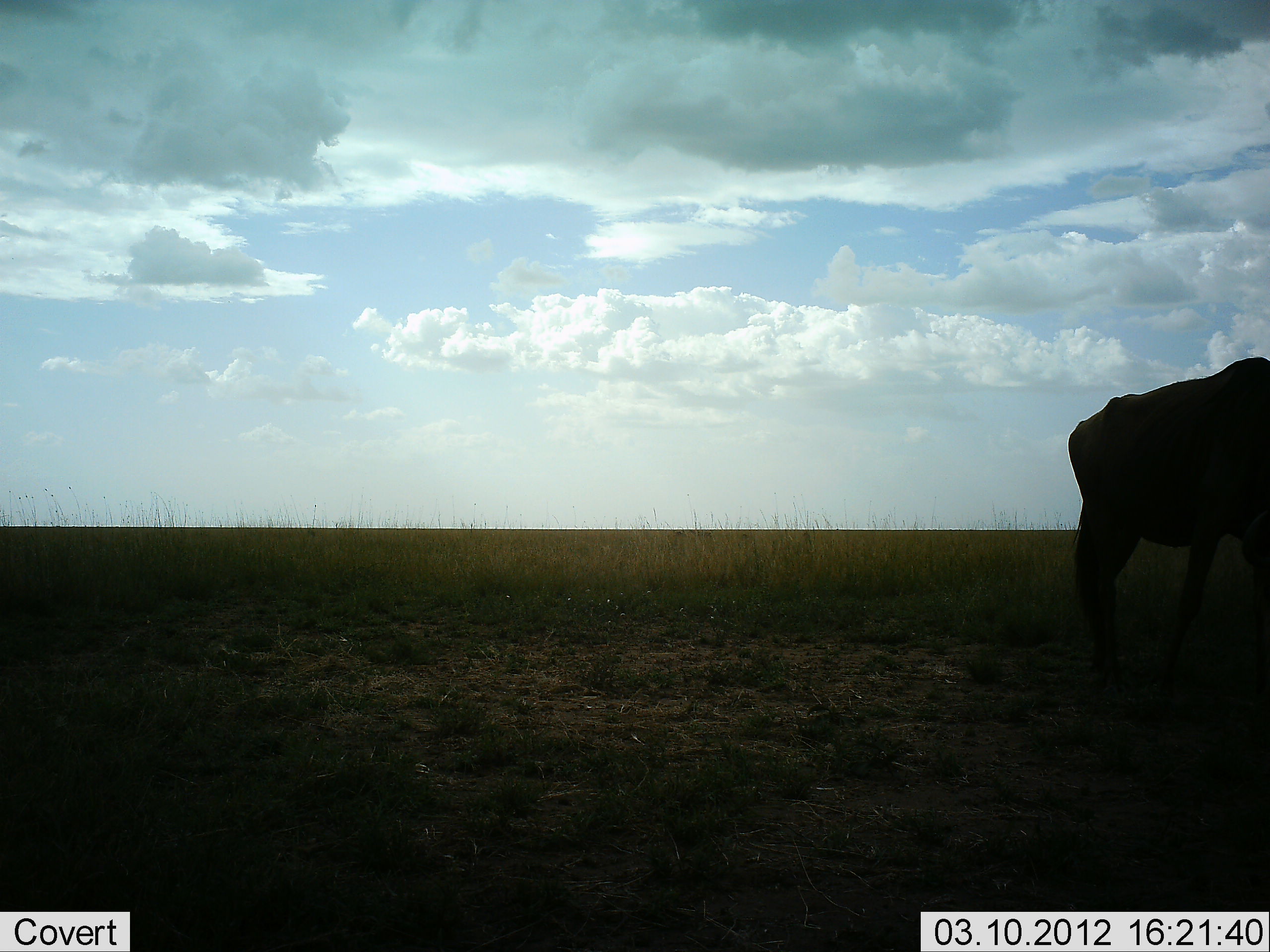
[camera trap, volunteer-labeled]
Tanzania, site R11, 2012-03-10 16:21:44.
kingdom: Animalia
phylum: Chordata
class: Mammalia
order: Artiodactyla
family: Bovidae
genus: Connochaetes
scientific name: Connochaetes taurinus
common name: blue wildebeest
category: wildebeest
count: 1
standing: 70%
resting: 0%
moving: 25%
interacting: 0%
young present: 0%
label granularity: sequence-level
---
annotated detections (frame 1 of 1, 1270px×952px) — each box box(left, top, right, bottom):
animal: box(1063, 355, 1270, 718)